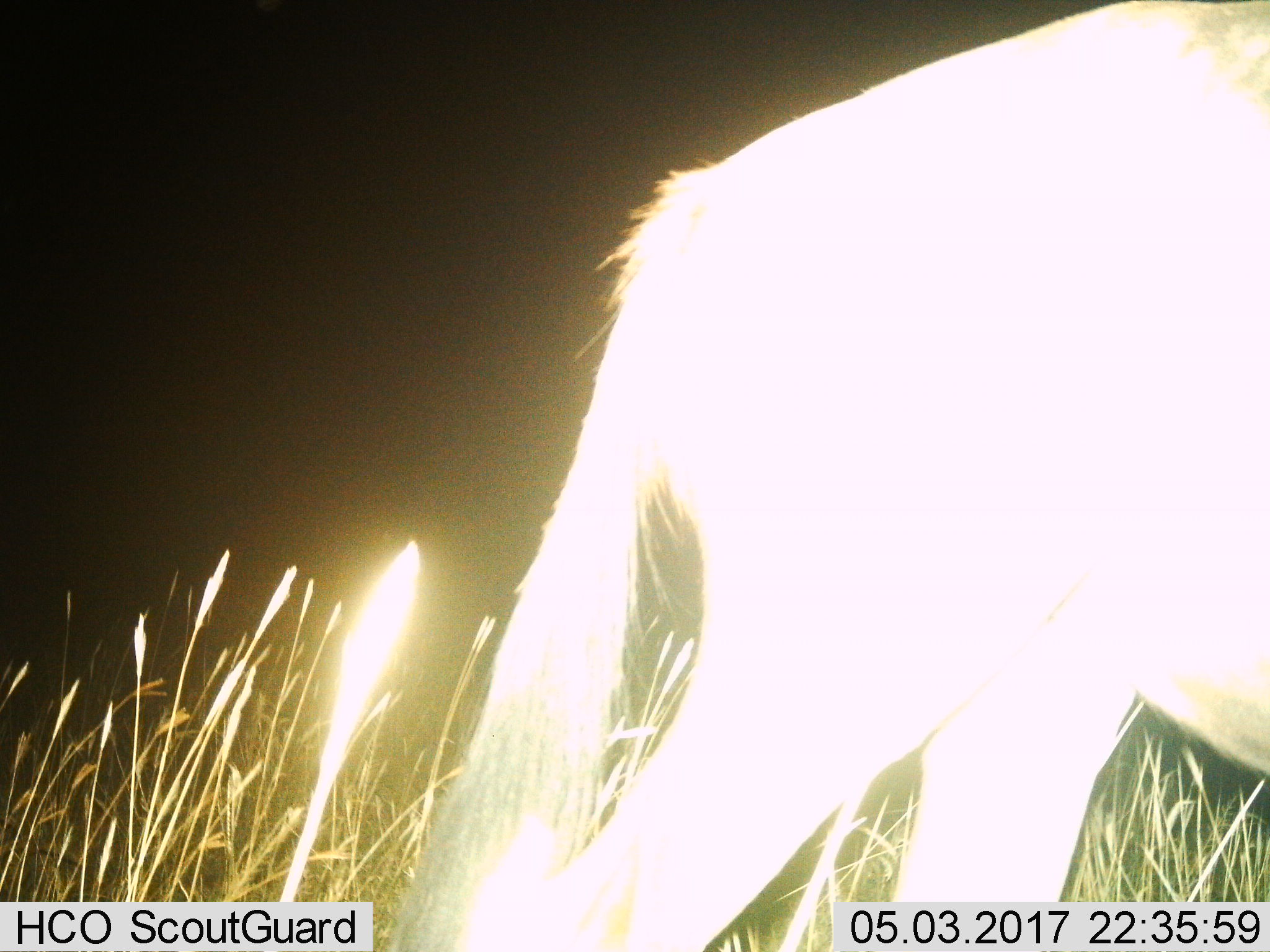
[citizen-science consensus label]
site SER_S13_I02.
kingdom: Animalia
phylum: Chordata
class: Mammalia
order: Artiodactyla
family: Bovidae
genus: Connochaetes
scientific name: Connochaetes taurinus taurinus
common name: blue wildebeest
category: wildebeestblue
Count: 1.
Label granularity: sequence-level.